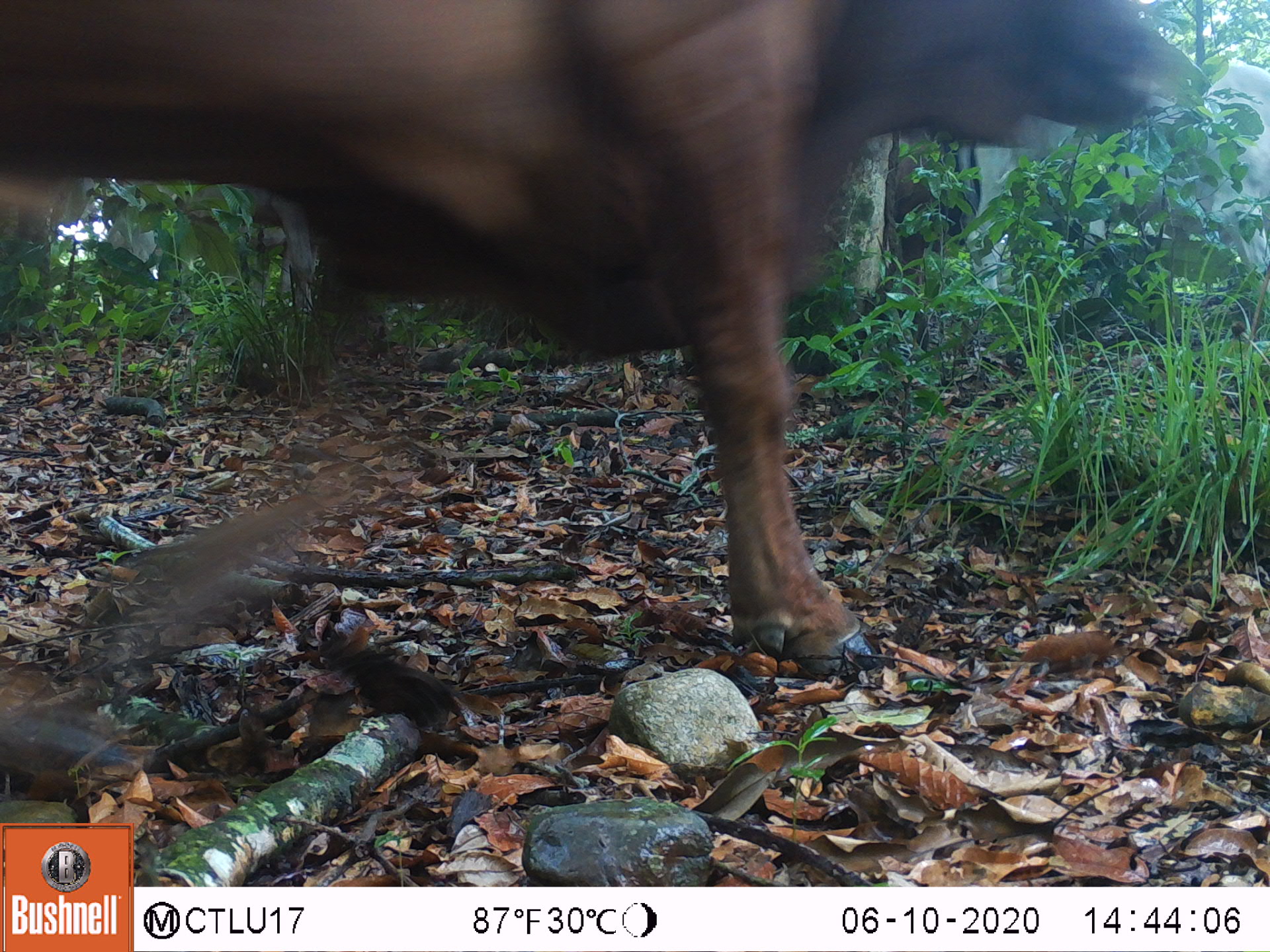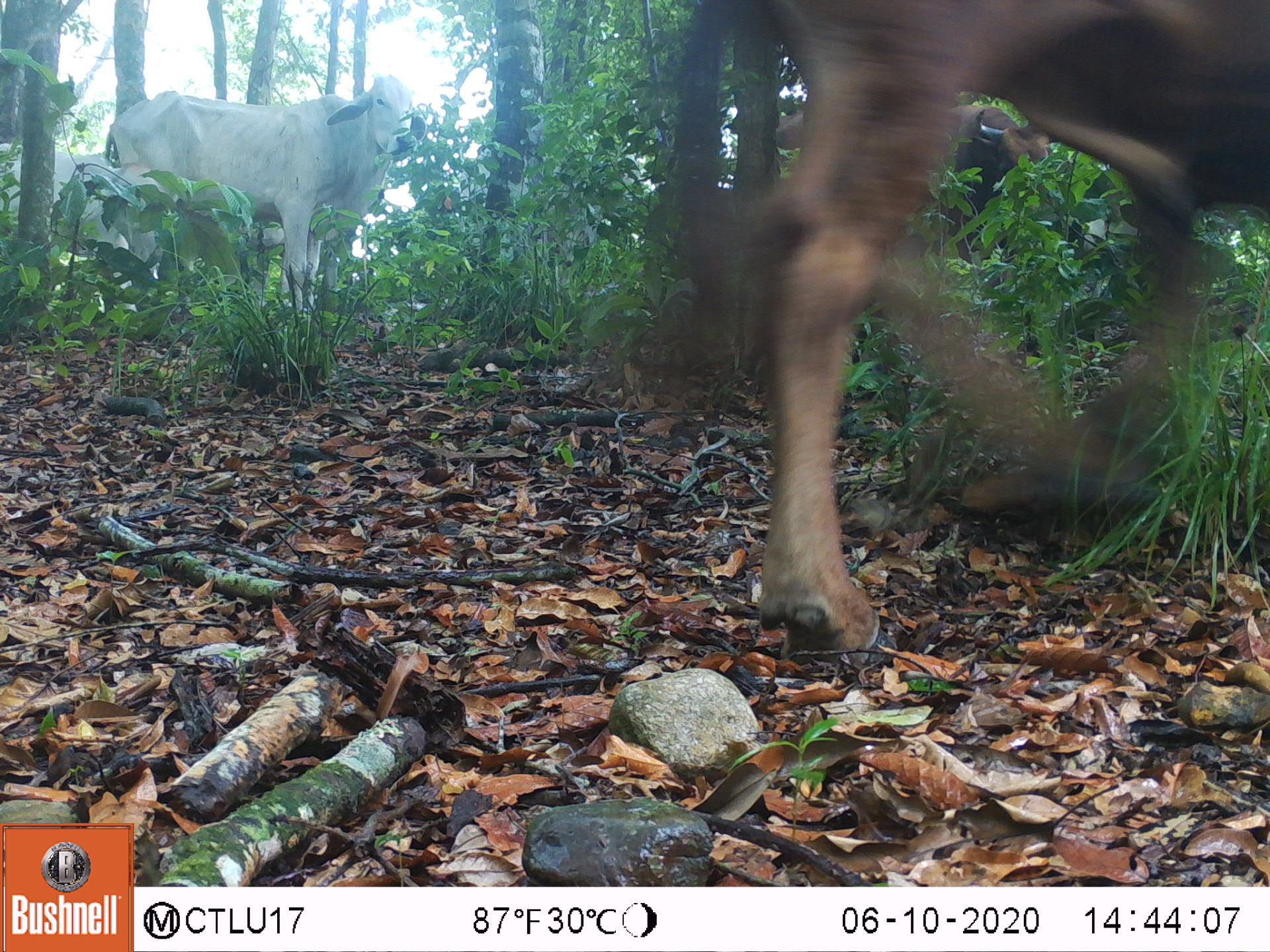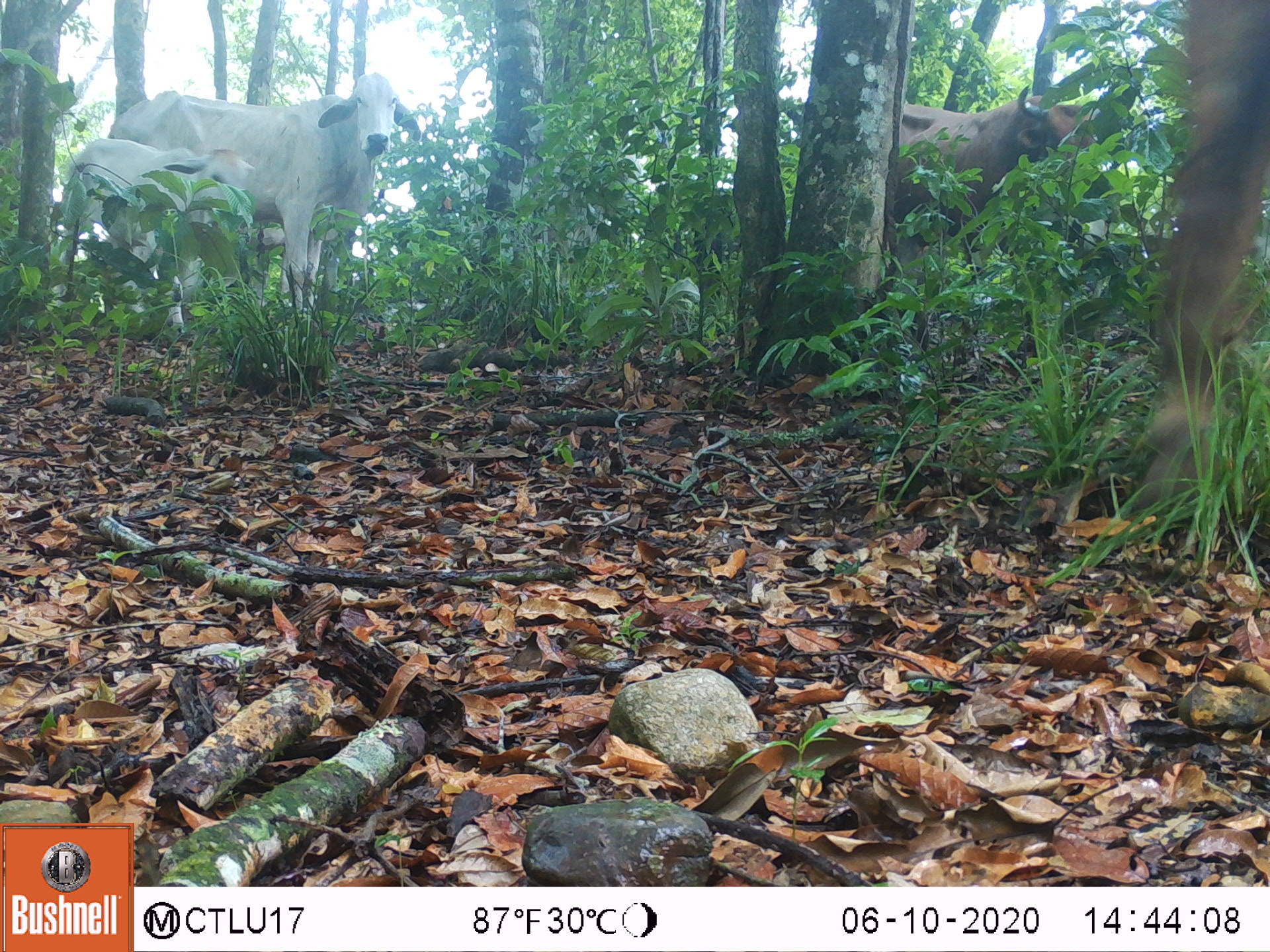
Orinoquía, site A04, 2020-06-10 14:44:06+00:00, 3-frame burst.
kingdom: Animalia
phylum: Chordata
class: Mammalia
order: Artiodactyla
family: Bovidae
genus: Bos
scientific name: Bos taurus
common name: cow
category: cattle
Cattle (cow) (Bos taurus).